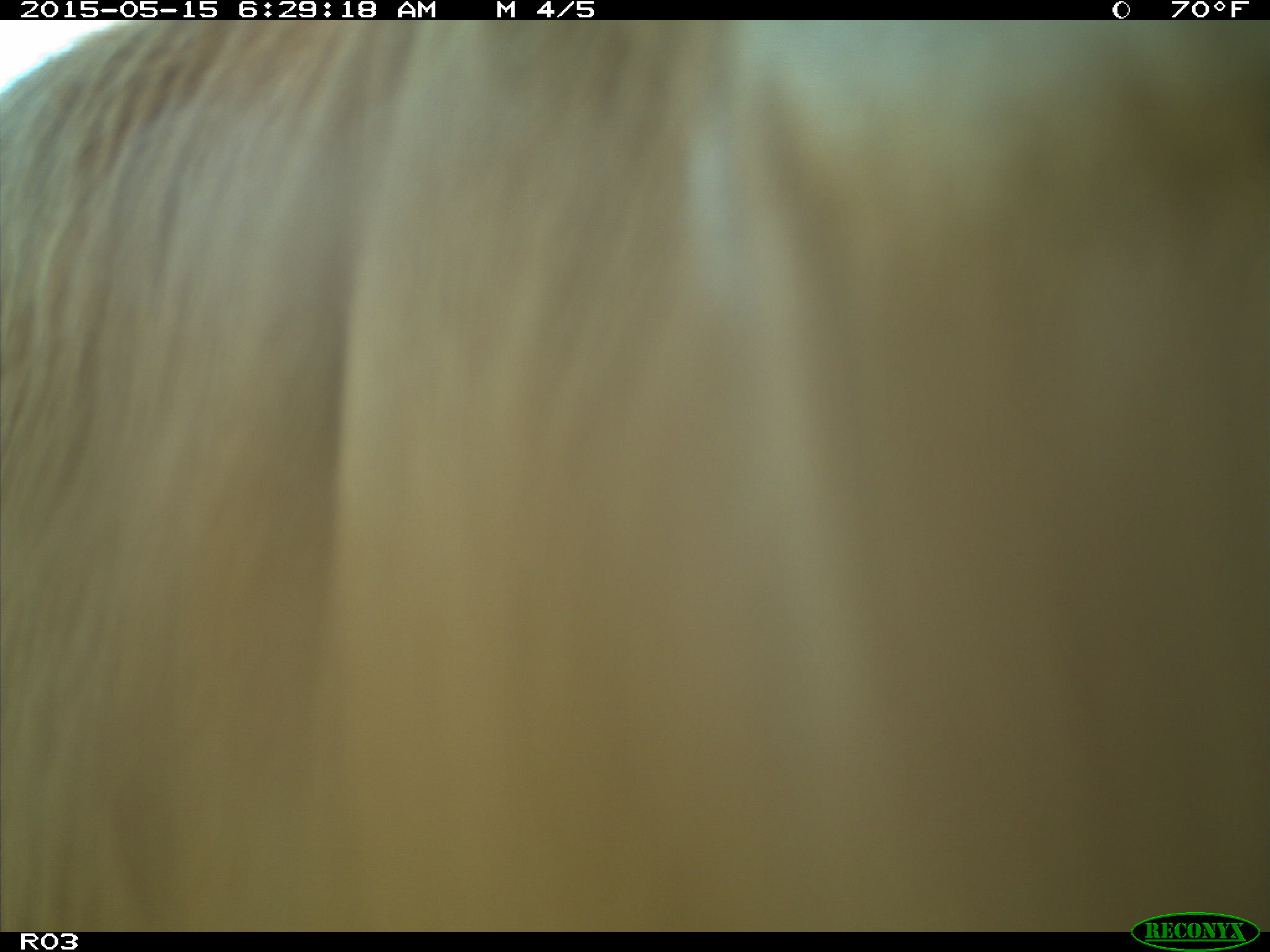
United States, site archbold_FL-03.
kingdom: Animalia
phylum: Chordata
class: Mammalia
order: Artiodactyla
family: Bovidae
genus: Bos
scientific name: Bos taurus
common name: domestic cow